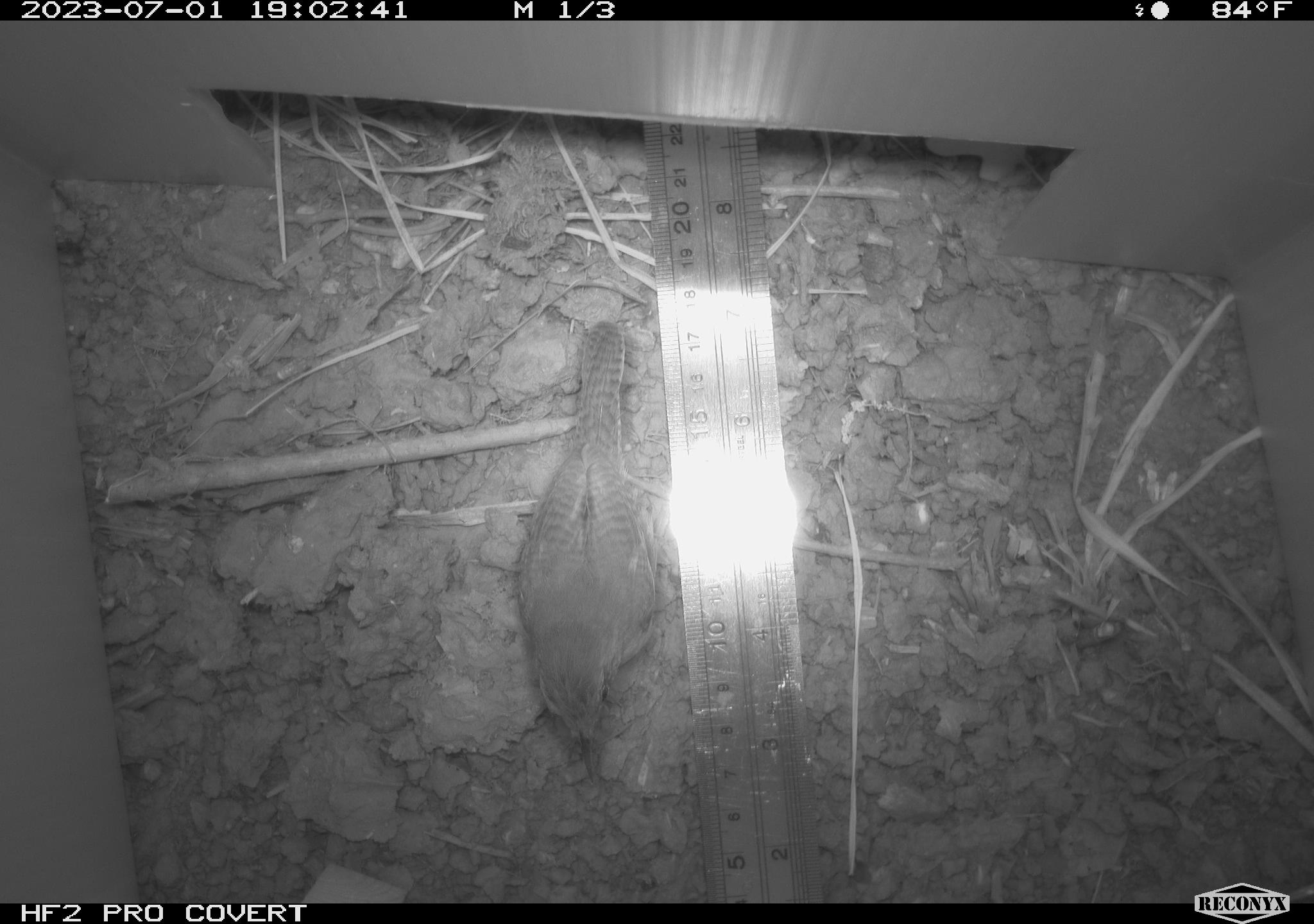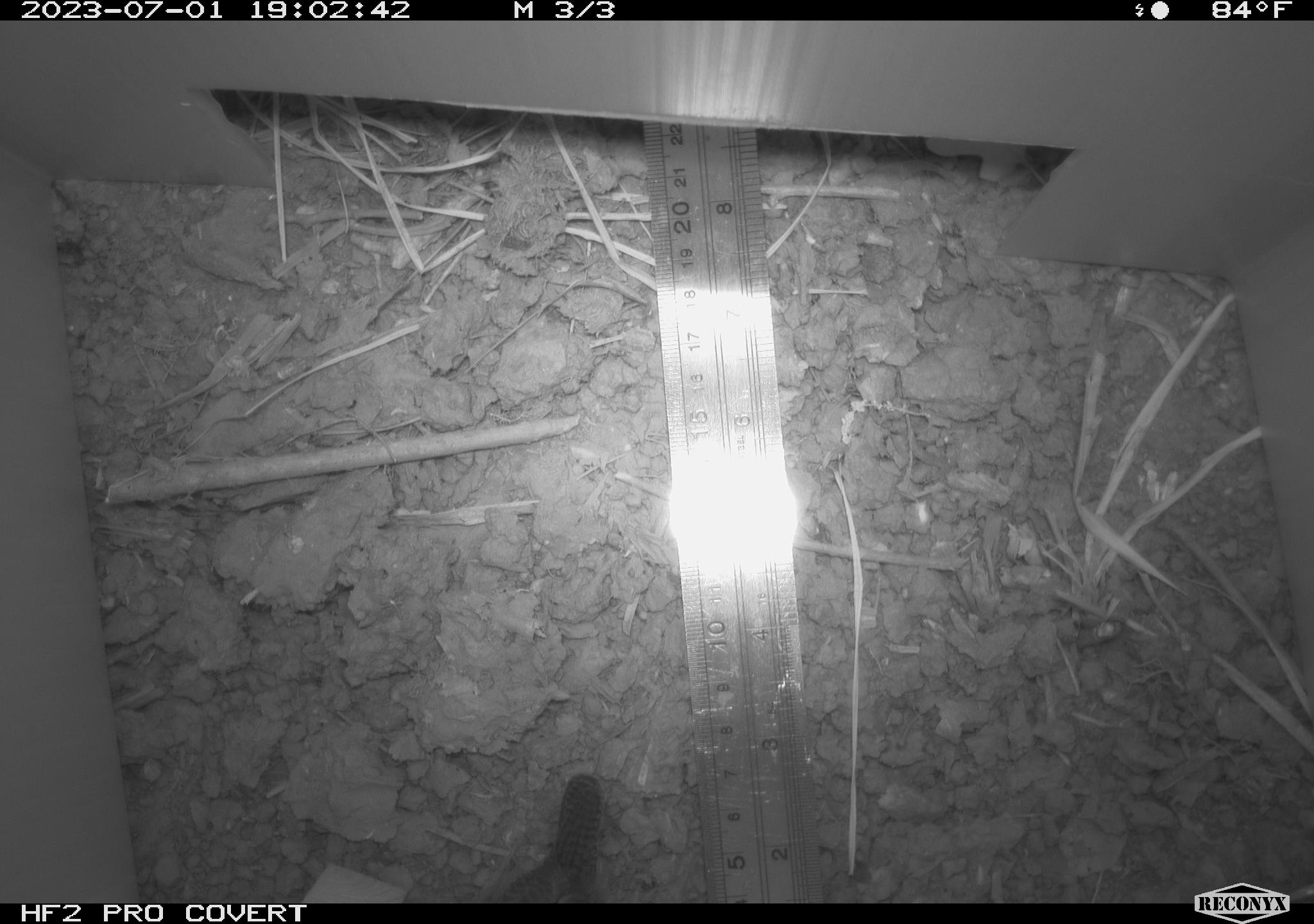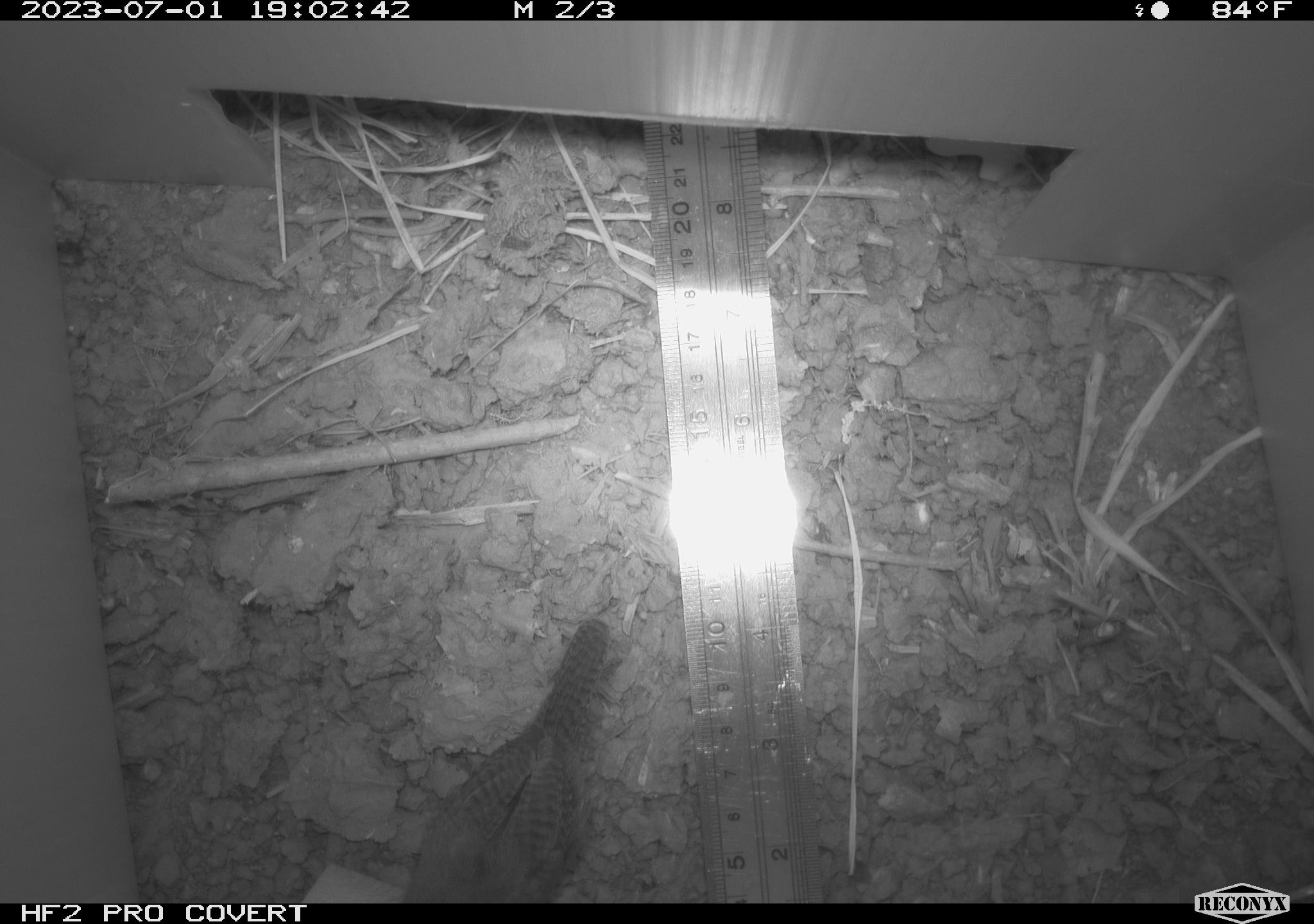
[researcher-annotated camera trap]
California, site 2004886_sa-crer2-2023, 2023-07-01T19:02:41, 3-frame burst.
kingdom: Animalia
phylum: Chordata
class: Aves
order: Passeriformes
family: Troglodytidae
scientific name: Troglodytidae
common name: wren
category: troglodytidae family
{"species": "troglodytidae family (wren) (Troglodytidae)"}